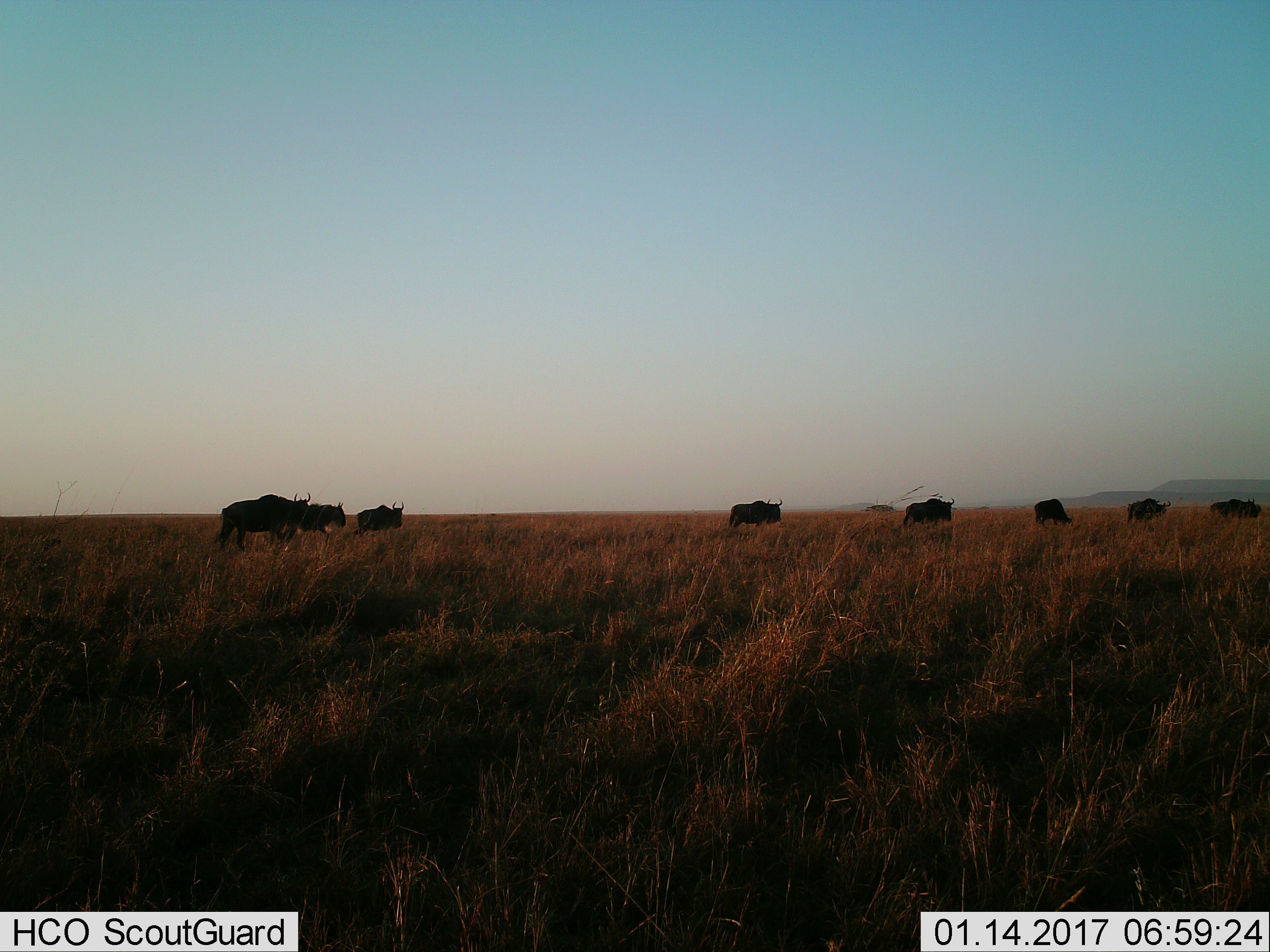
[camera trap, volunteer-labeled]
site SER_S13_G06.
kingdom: Animalia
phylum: Chordata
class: Mammalia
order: Artiodactyla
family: Bovidae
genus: Connochaetes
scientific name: Connochaetes taurinus taurinus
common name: blue wildebeest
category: wildebeestblue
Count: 8.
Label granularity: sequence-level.